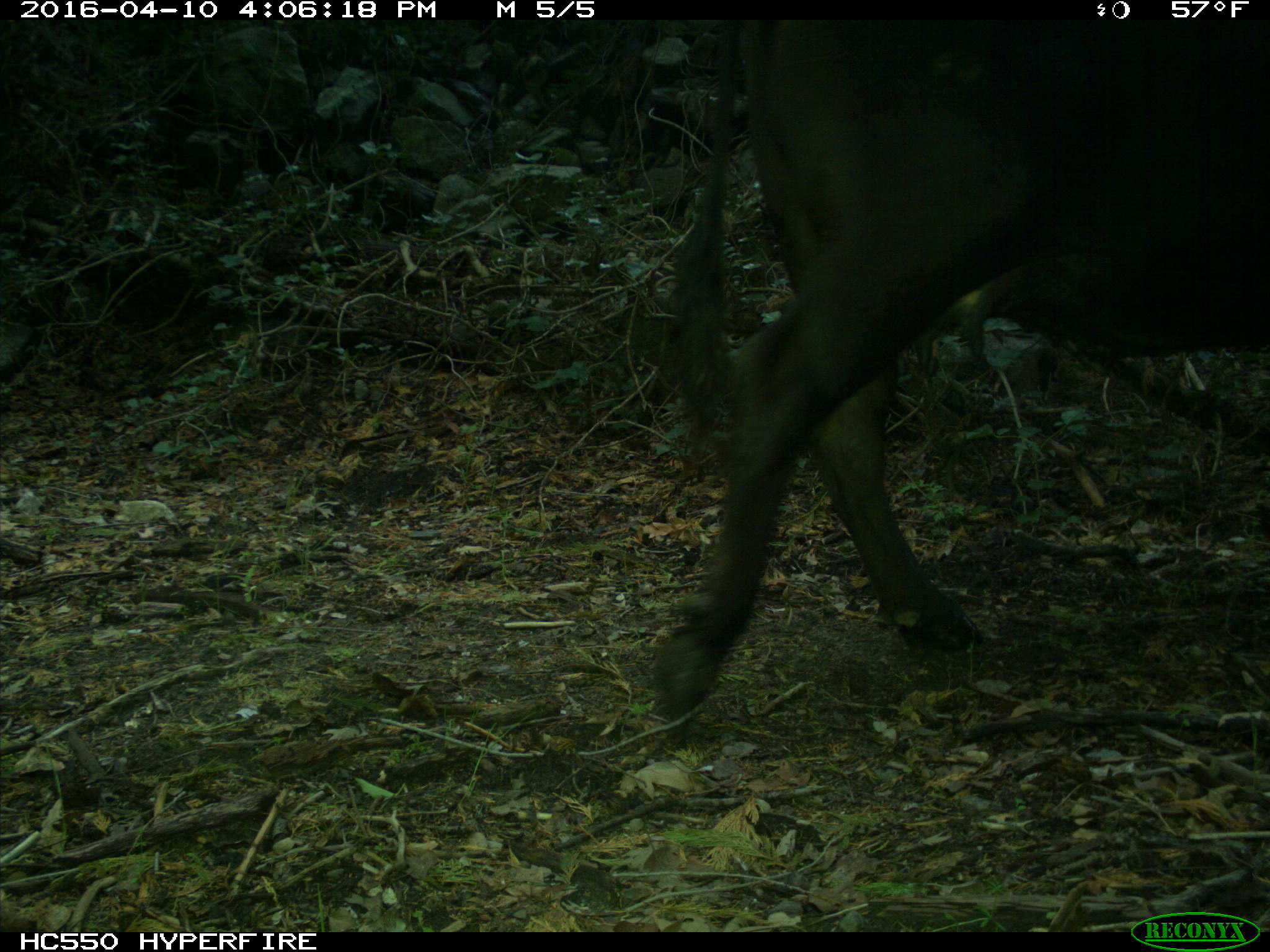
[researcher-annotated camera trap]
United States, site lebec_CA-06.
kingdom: Animalia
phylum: Chordata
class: Mammalia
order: Artiodactyla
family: Bovidae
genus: Bos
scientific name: Bos taurus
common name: domestic cow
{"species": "Bos taurus (domestic cow)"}